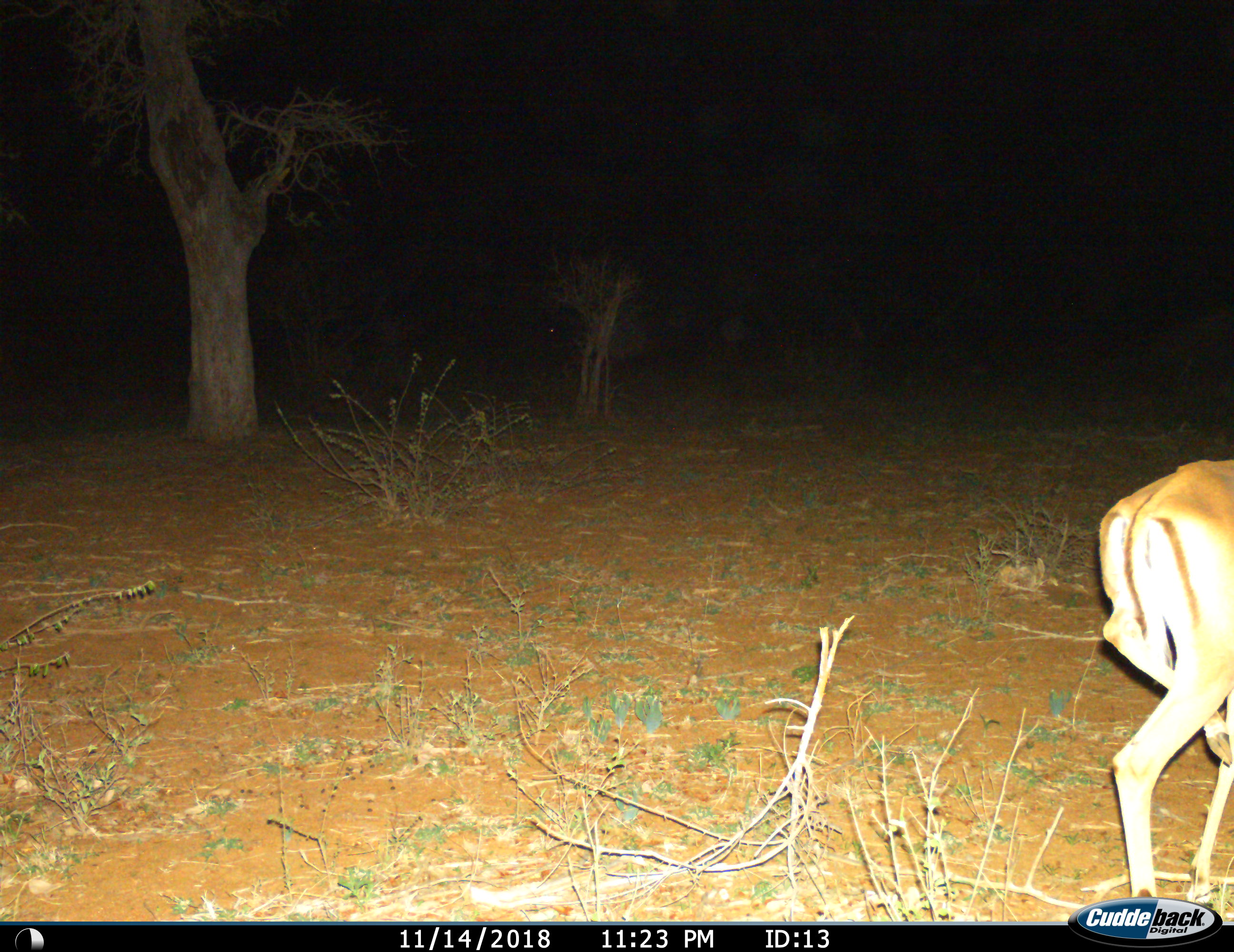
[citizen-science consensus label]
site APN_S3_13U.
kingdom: Animalia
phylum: Chordata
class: Mammalia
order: Artiodactyla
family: Bovidae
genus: Aepyceros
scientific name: Aepyceros melampus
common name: impala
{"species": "impala (Aepyceros melampus)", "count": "1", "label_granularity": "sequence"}